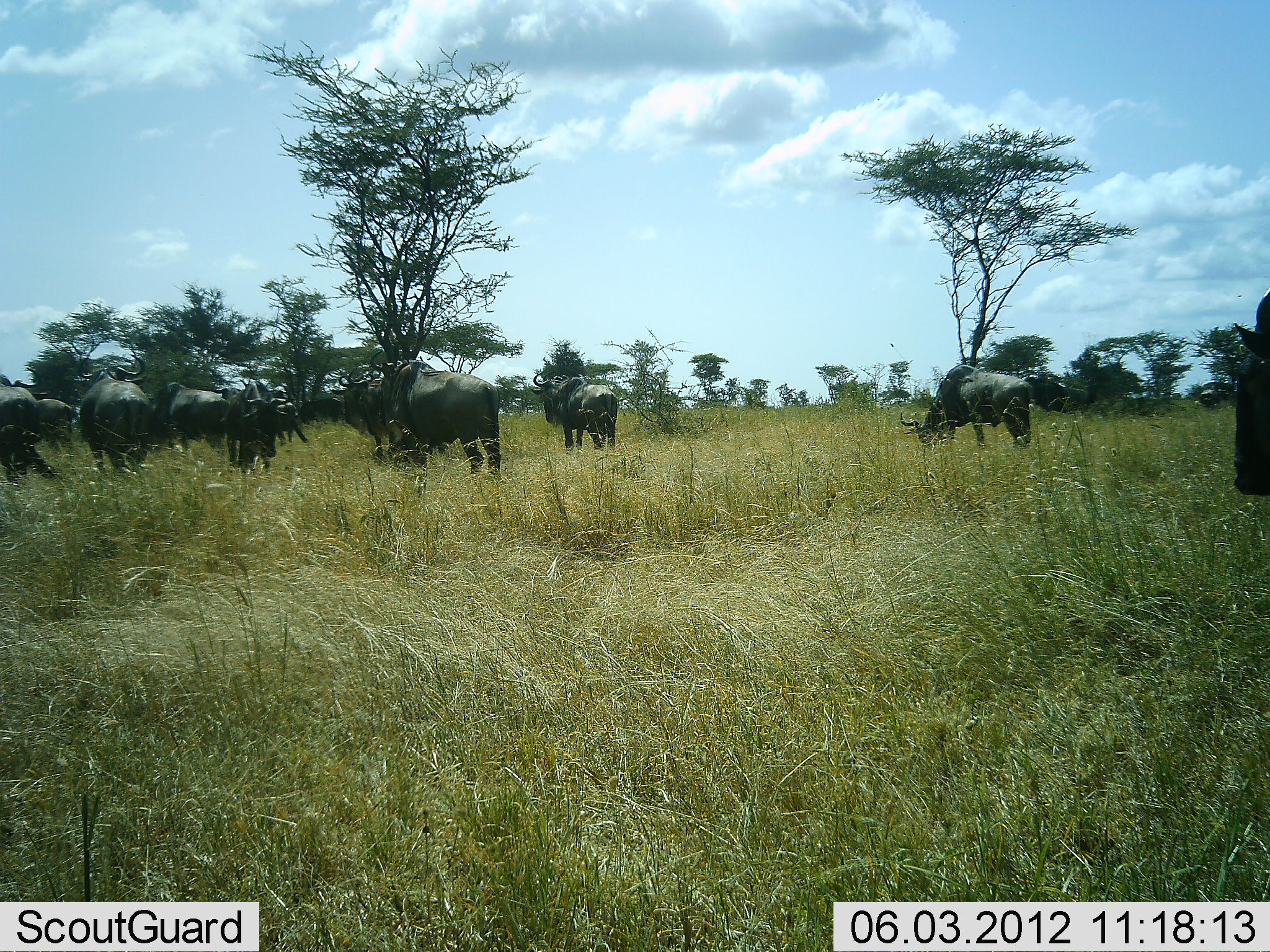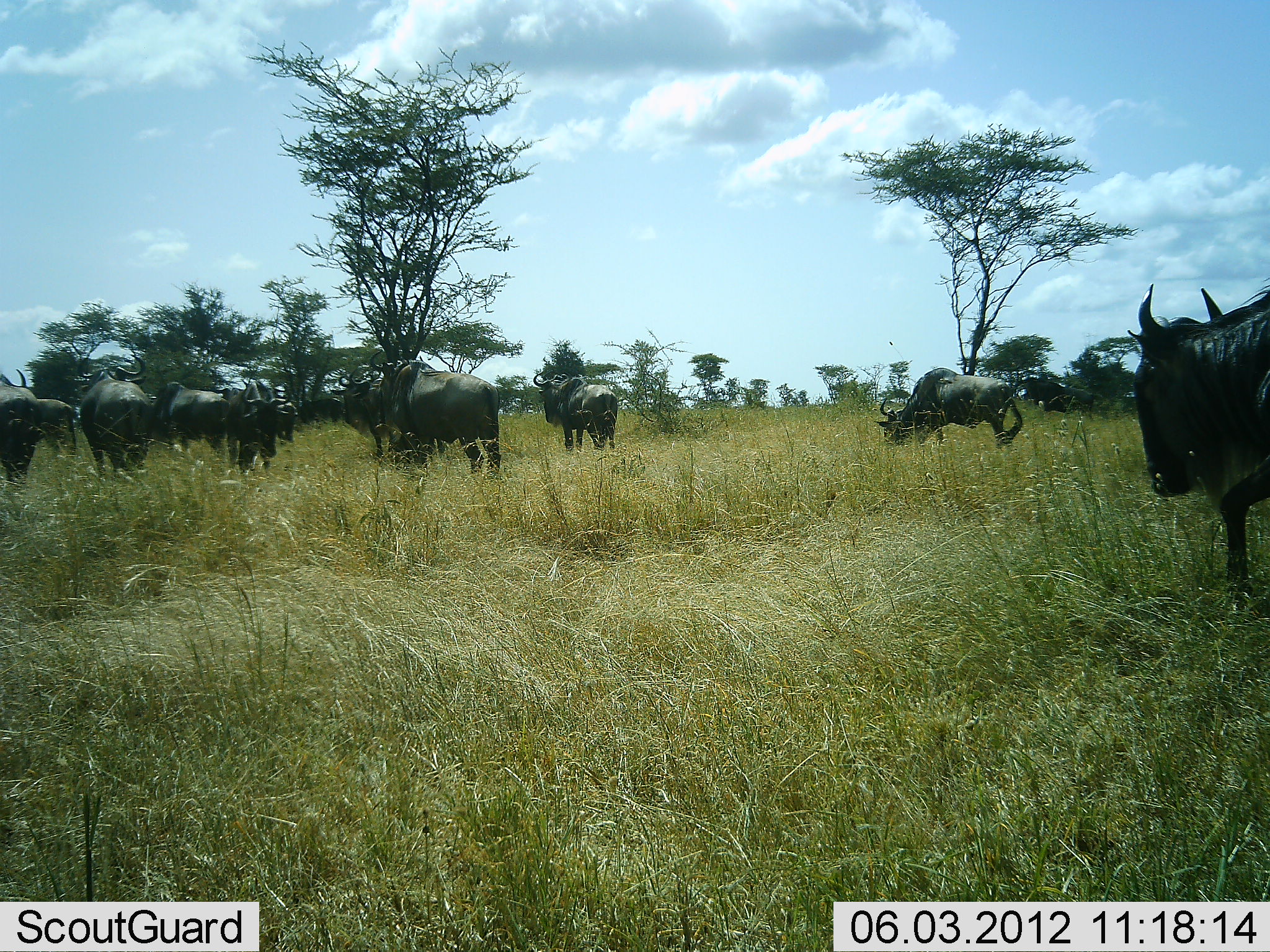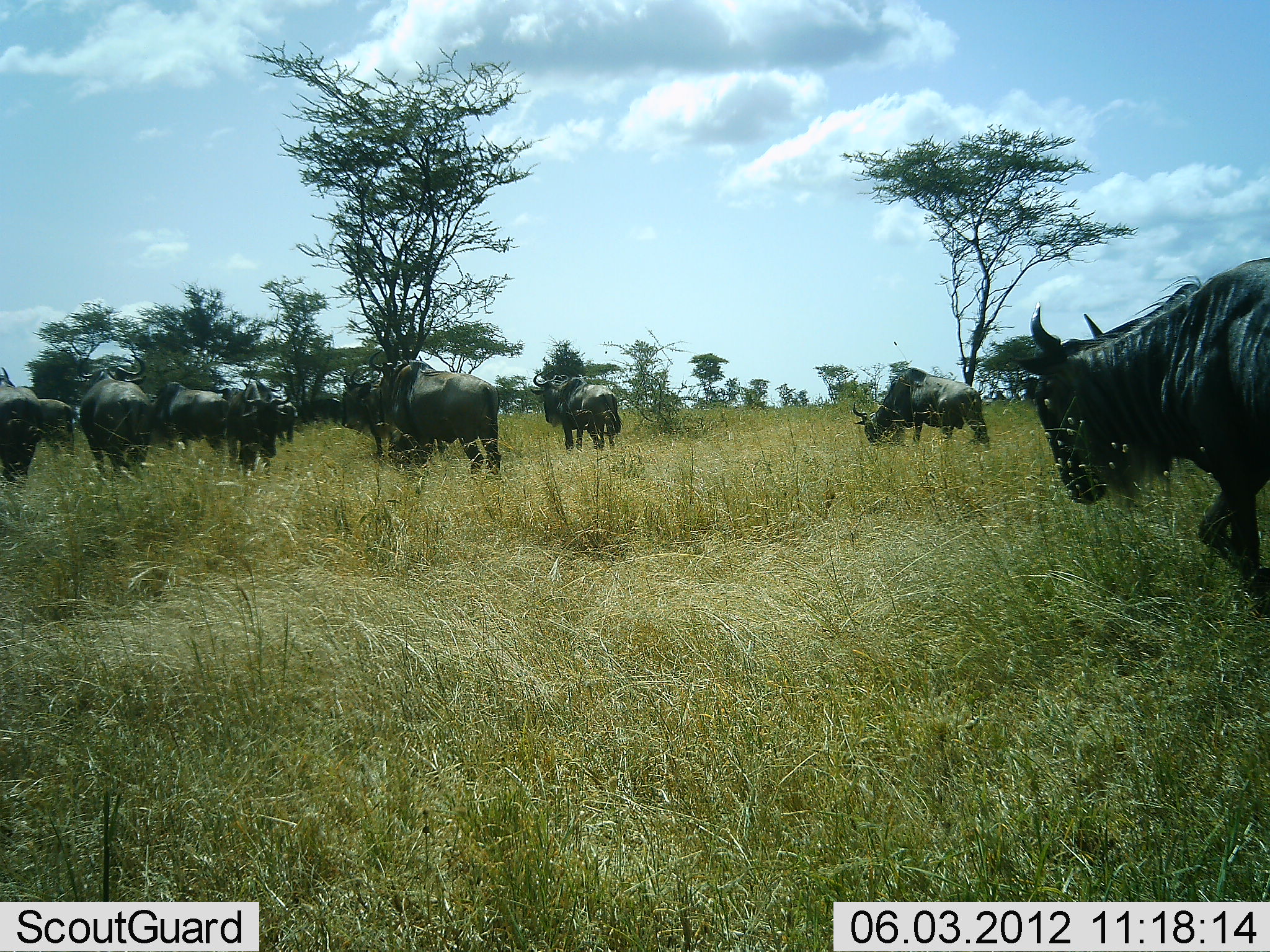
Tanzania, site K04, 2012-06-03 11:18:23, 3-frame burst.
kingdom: Animalia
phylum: Chordata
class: Mammalia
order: Artiodactyla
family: Bovidae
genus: Connochaetes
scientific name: Connochaetes taurinus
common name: blue wildebeest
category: wildebeest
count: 11-50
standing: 82%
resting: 0%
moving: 64%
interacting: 0%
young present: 0%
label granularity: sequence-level